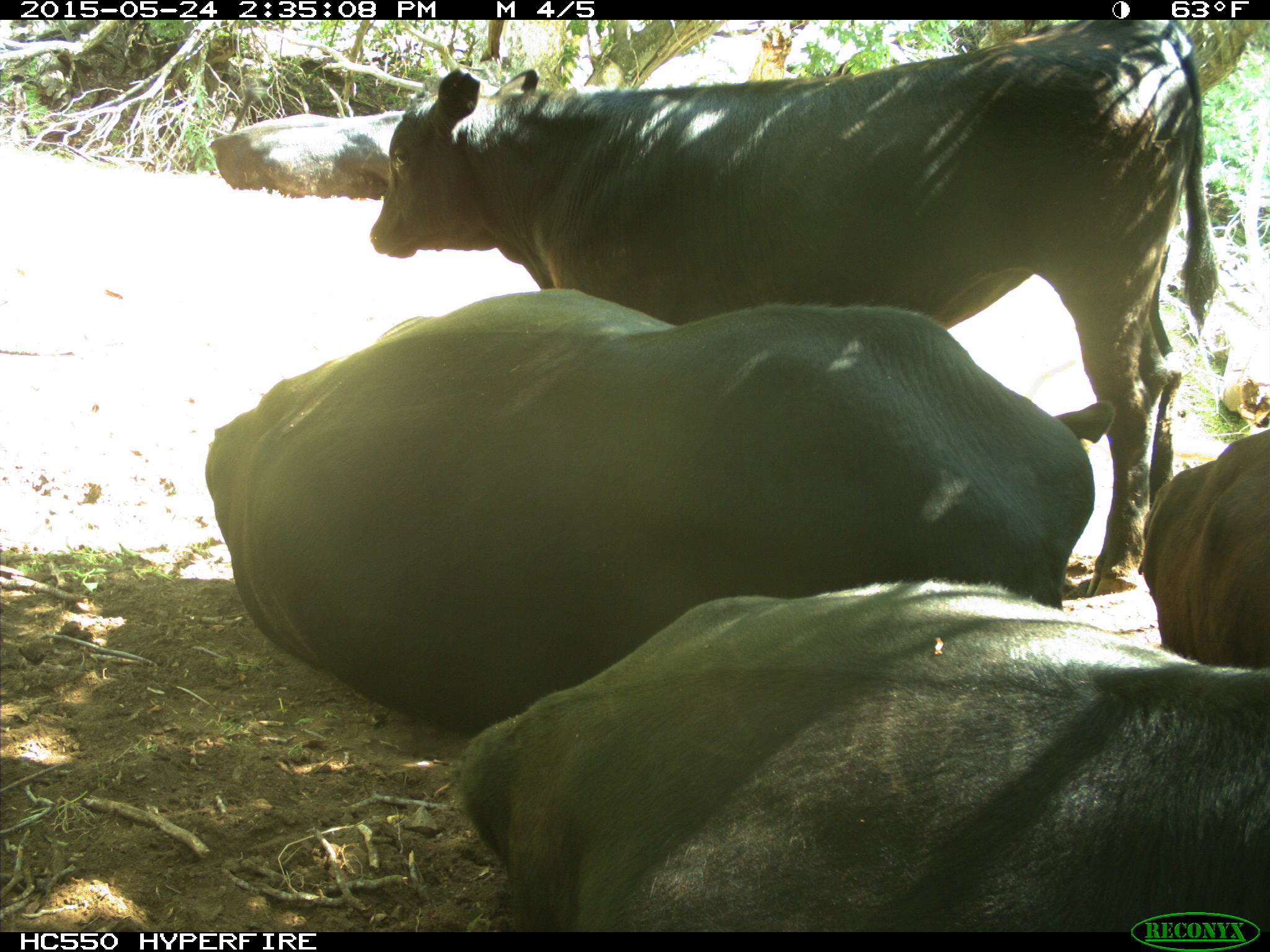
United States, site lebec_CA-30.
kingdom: Animalia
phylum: Chordata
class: Mammalia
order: Artiodactyla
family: Bovidae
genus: Bos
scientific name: Bos taurus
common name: domestic cow